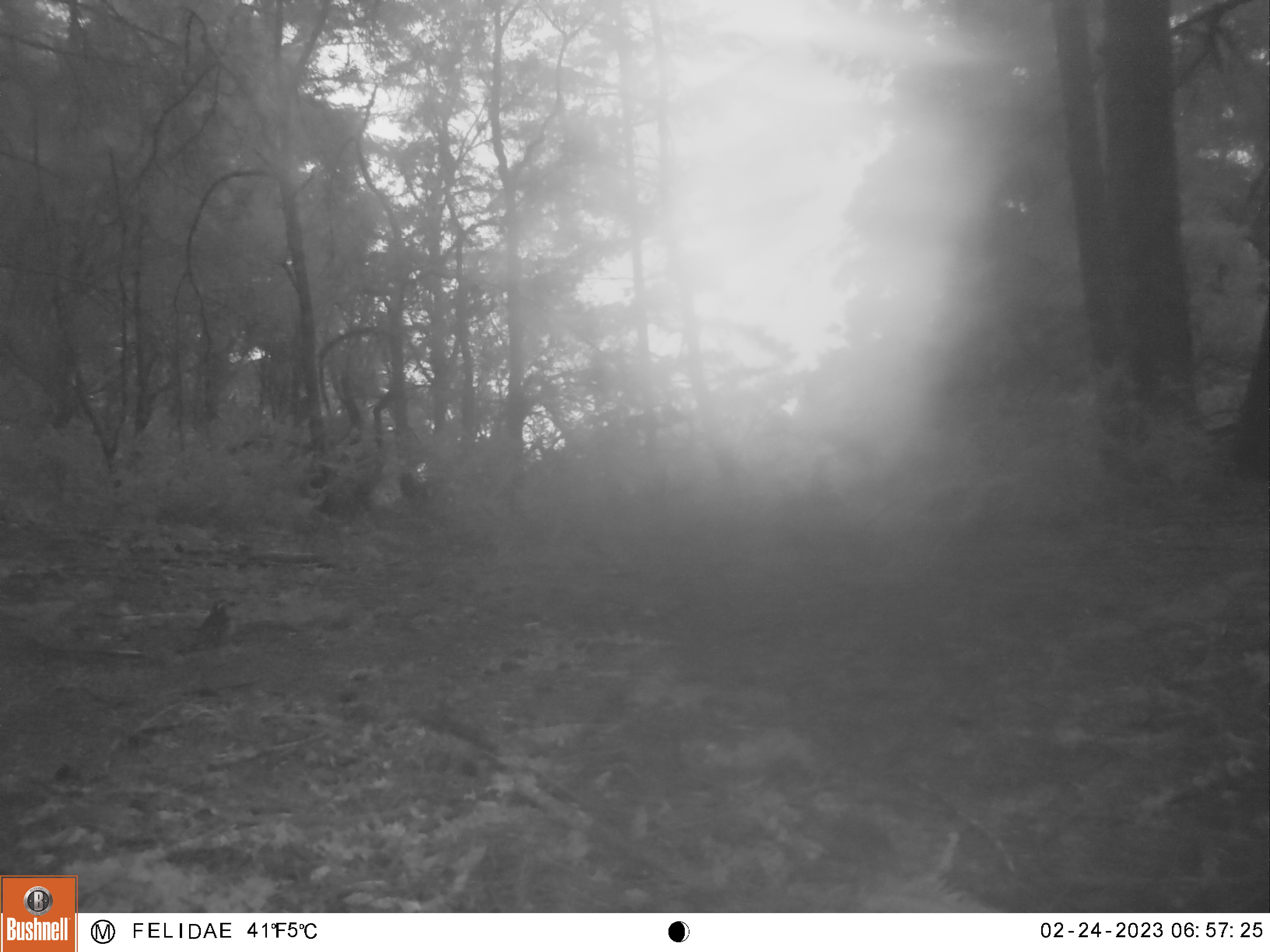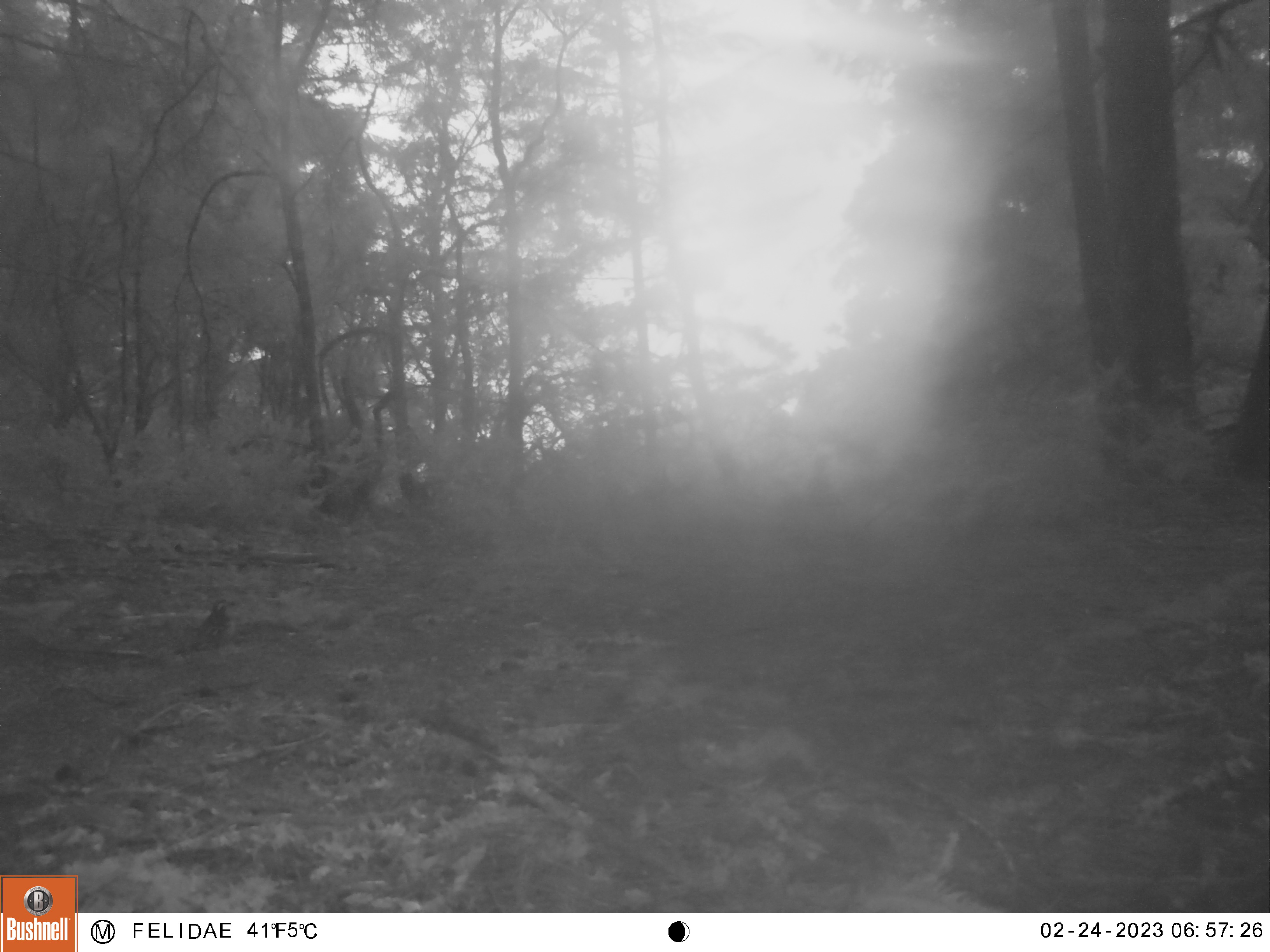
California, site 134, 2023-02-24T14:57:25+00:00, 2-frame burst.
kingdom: Animalia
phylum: Chordata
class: Aves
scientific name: Aves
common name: bird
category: unknown bird